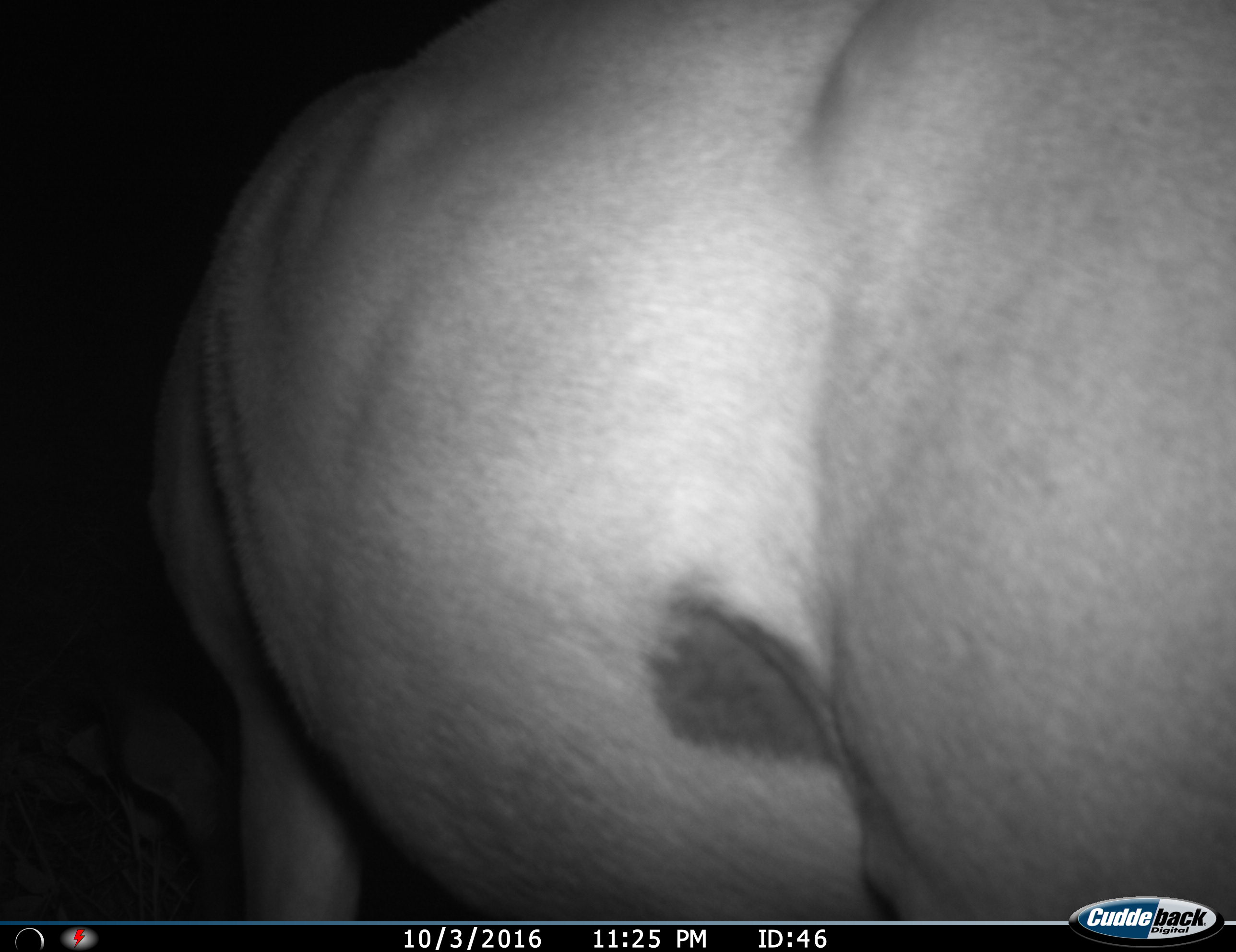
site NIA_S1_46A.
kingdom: Animalia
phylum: Chordata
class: Mammalia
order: Artiodactyla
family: Hippopotamidae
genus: Hippopotamus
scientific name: Hippopotamus amphibius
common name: hippopotamus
Hippopotamus (Hippopotamus amphibius), count 1. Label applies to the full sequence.